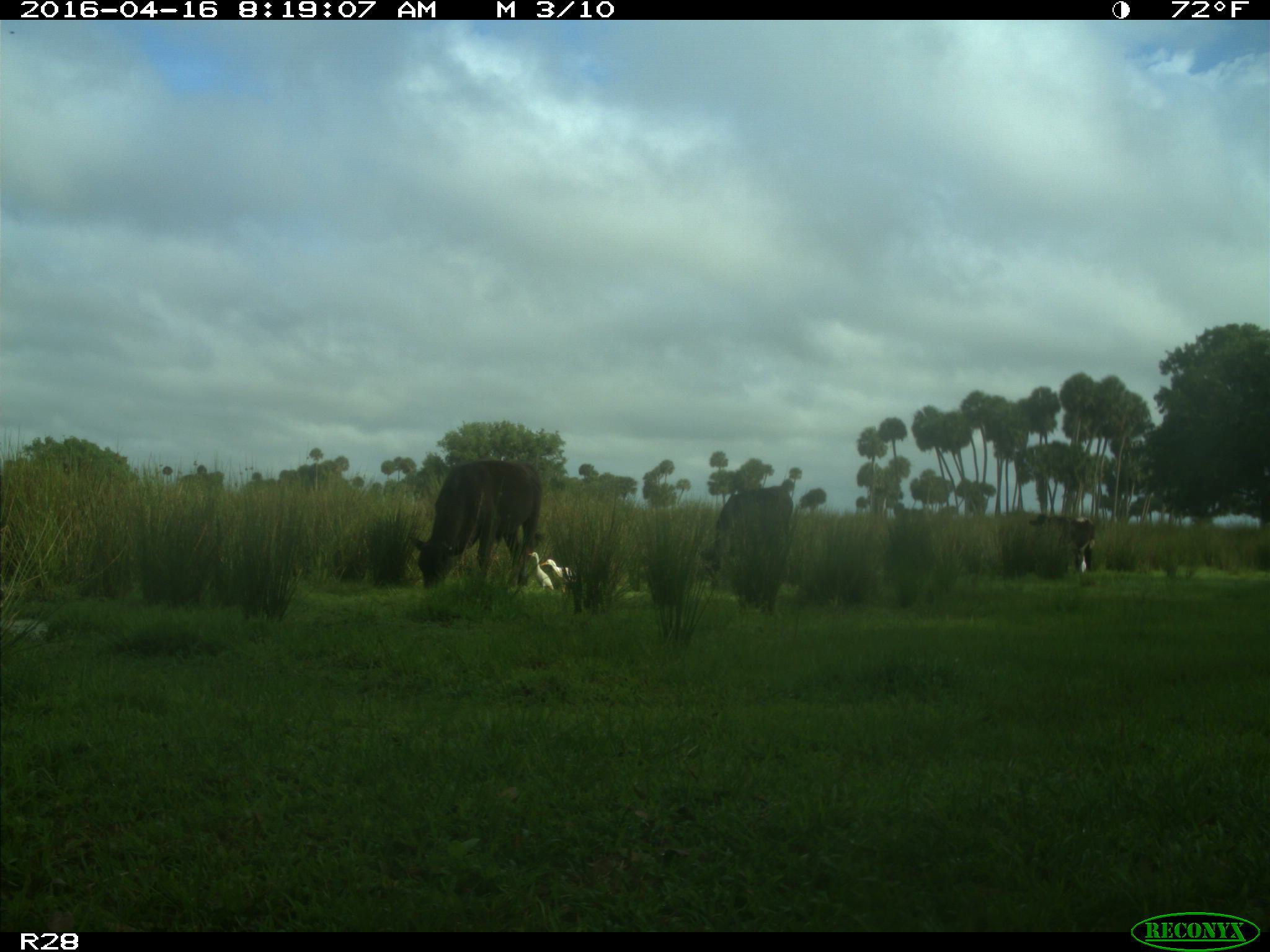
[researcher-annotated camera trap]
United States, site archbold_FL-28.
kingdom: Animalia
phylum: Chordata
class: Mammalia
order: Artiodactyla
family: Bovidae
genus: Bos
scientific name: Bos taurus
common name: domestic cow